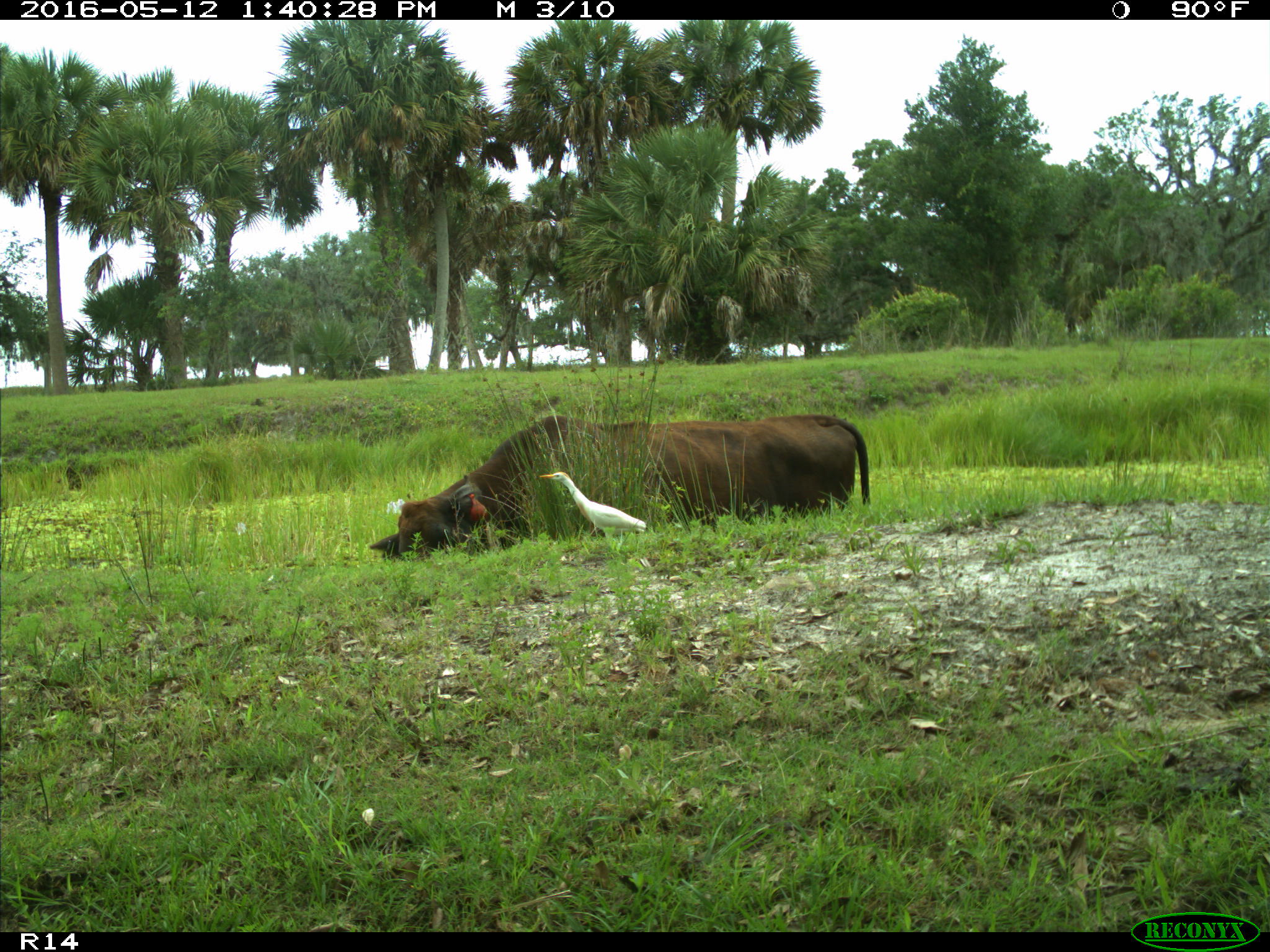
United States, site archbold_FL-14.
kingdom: Animalia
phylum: Chordata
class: Mammalia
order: Artiodactyla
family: Bovidae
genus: Bos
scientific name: Bos taurus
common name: domestic cow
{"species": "Bos taurus (domestic cow)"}